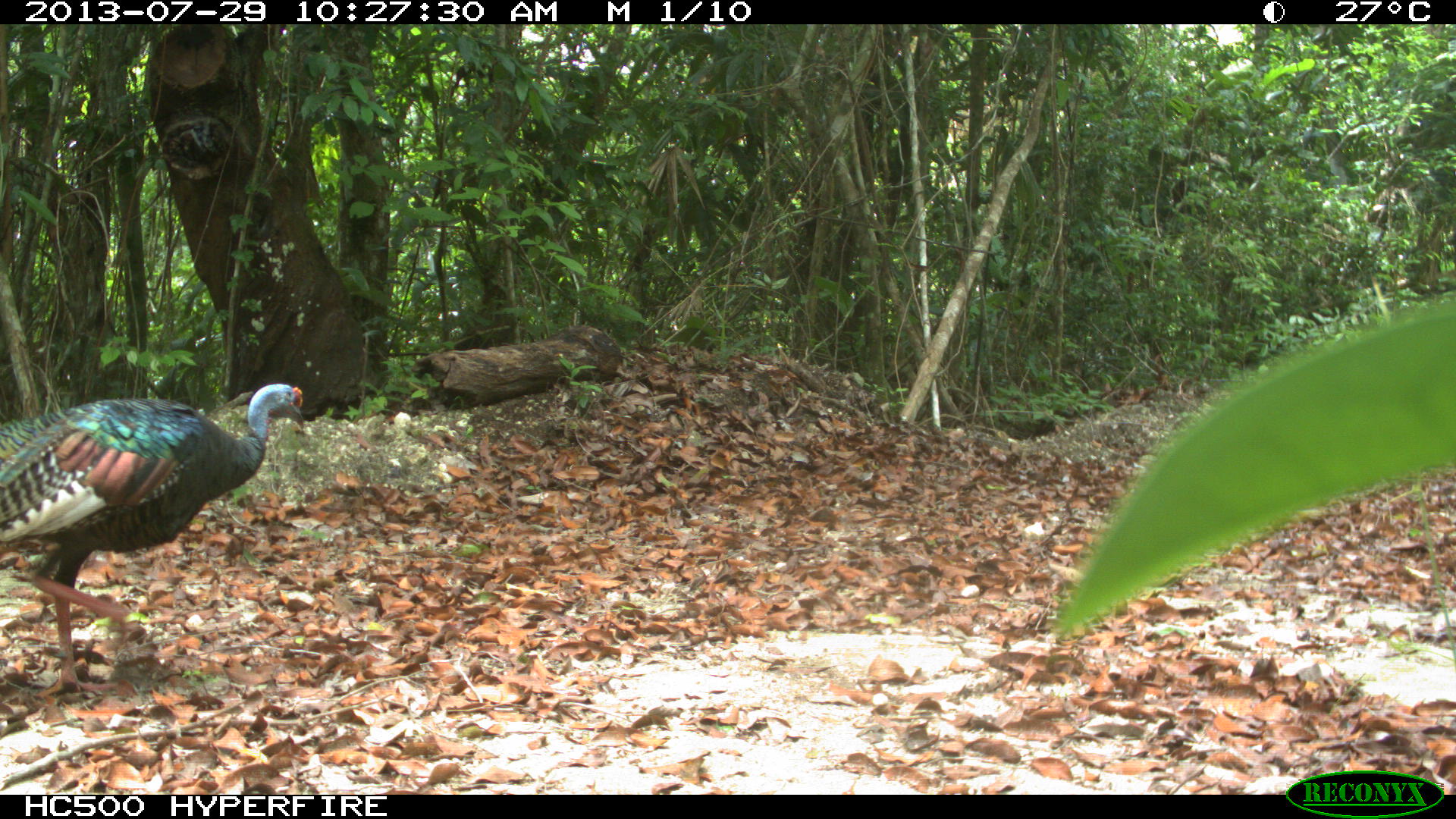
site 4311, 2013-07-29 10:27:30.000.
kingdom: Animalia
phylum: Chordata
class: Aves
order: Galliformes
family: Phasianidae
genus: Meleagris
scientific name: Meleagris ocellata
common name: ocellated turkey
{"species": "Meleagris ocellata (ocellated turkey)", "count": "2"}